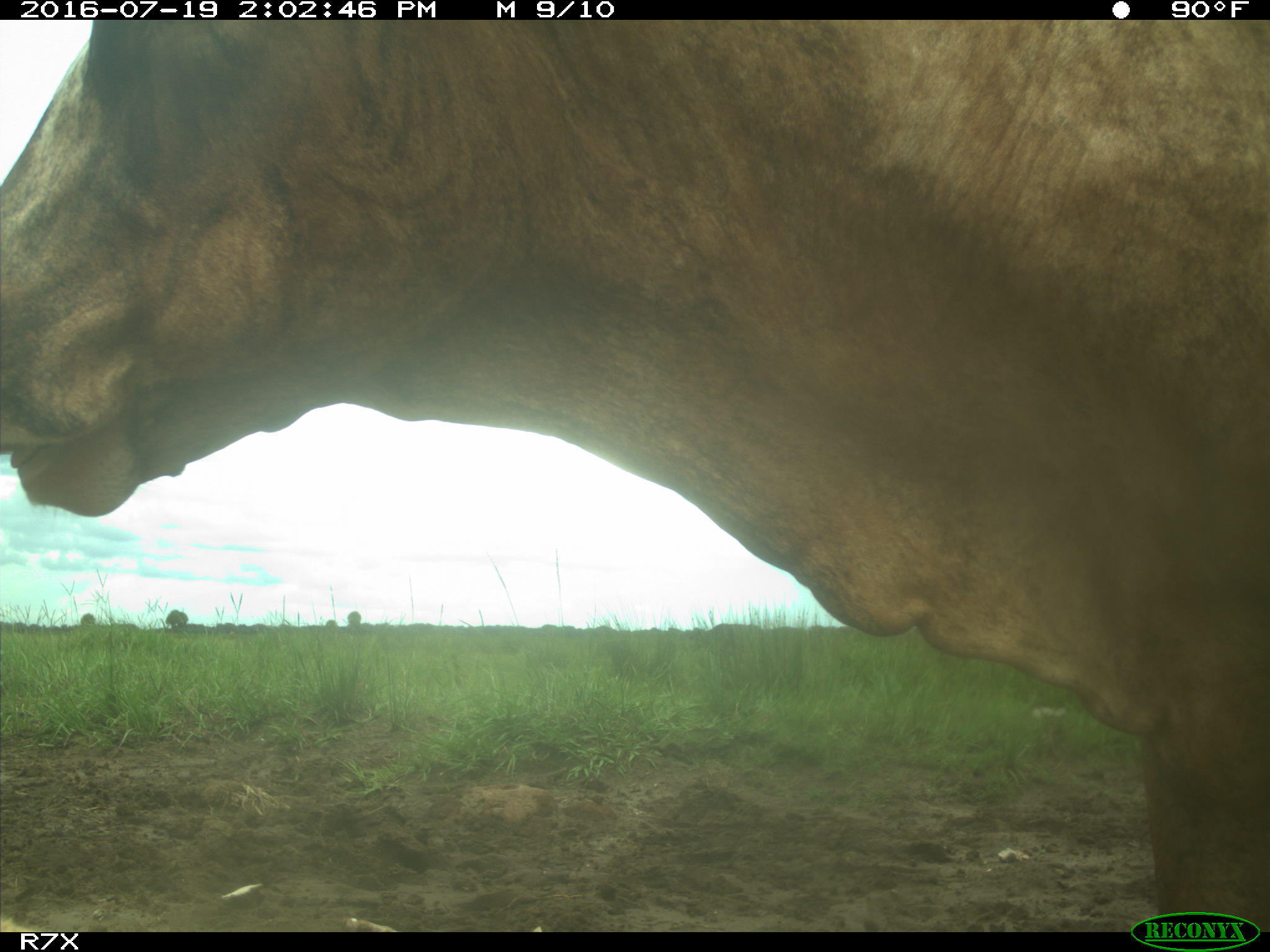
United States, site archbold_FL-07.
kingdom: Animalia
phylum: Chordata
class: Mammalia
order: Artiodactyla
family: Bovidae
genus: Bos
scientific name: Bos taurus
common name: domestic cow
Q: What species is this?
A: Bos taurus (domestic cow).